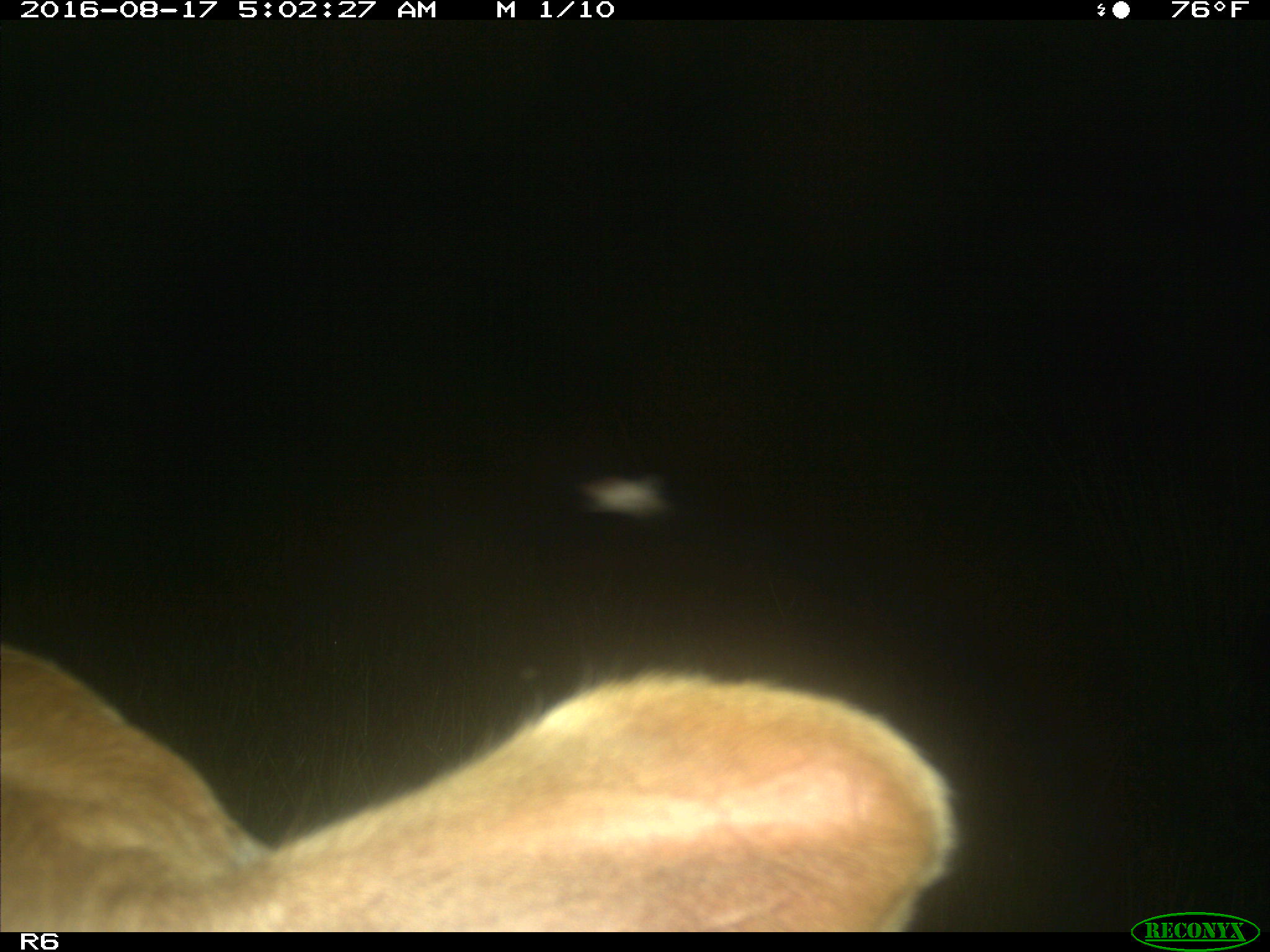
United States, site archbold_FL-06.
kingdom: Animalia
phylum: Chordata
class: Mammalia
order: Artiodactyla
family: Bovidae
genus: Bos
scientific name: Bos taurus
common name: domestic cow